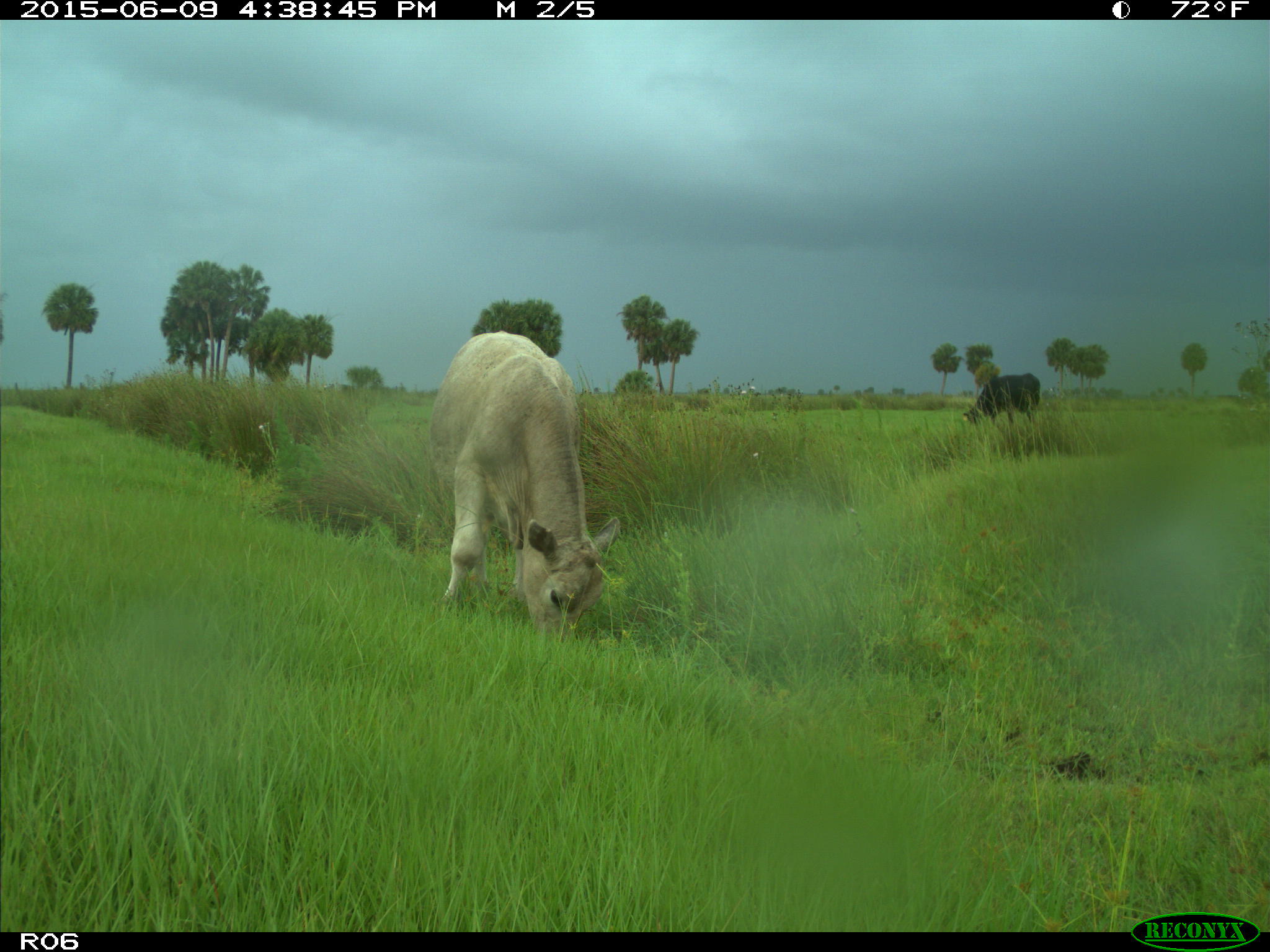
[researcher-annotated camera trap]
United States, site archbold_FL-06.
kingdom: Animalia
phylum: Chordata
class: Mammalia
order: Artiodactyla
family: Bovidae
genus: Bos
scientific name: Bos taurus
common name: domestic cow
Bos taurus (domestic cow).